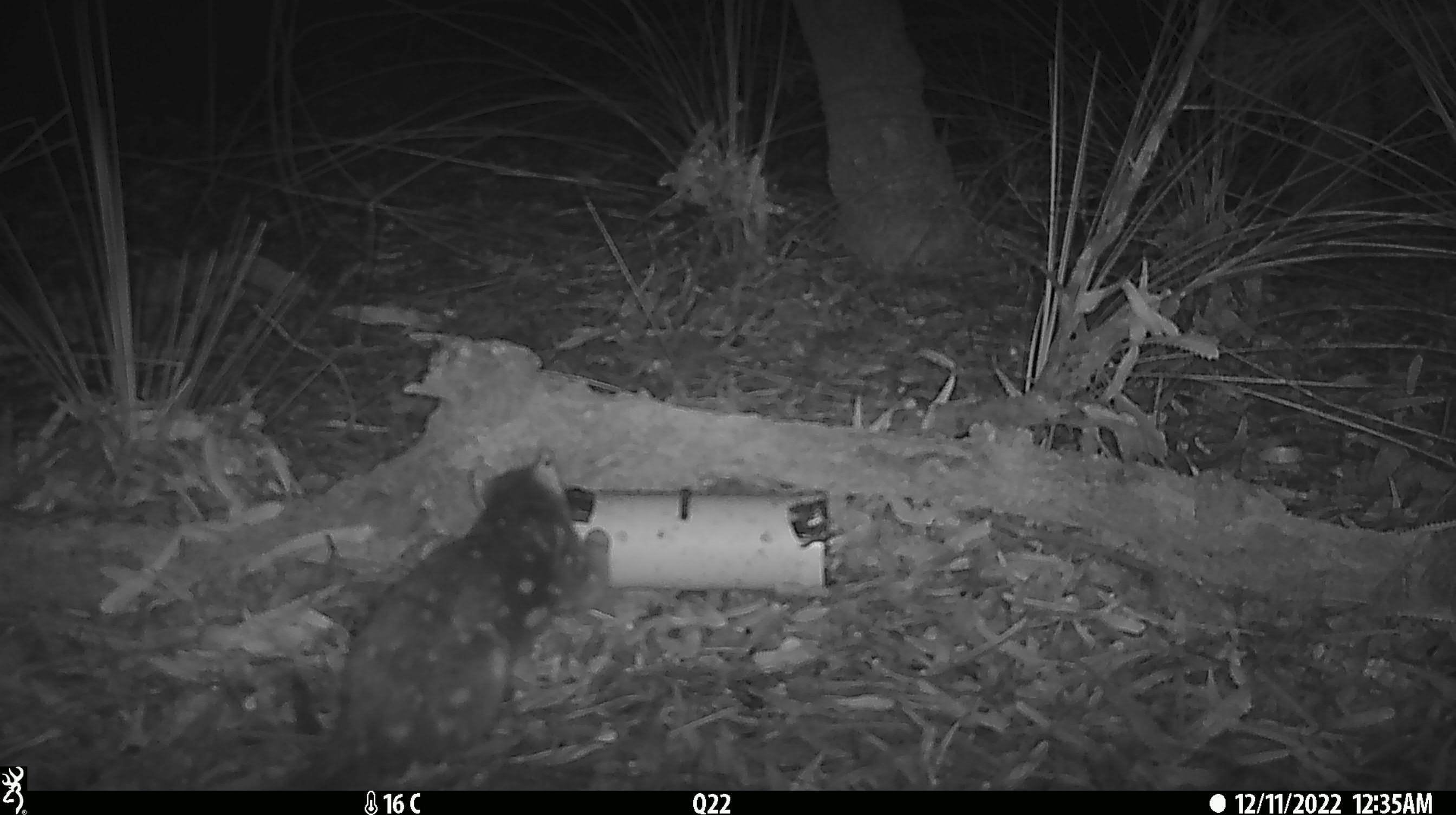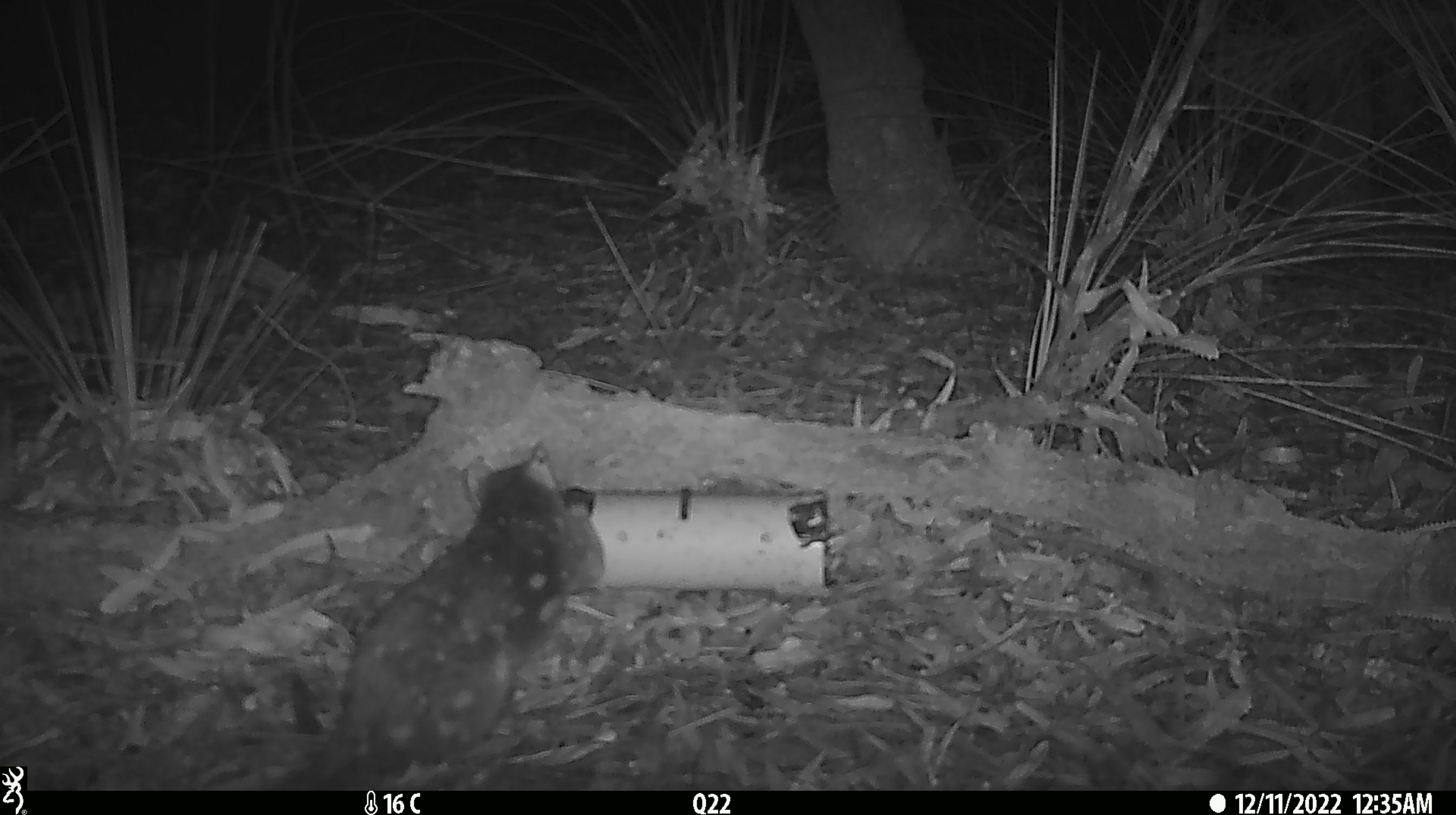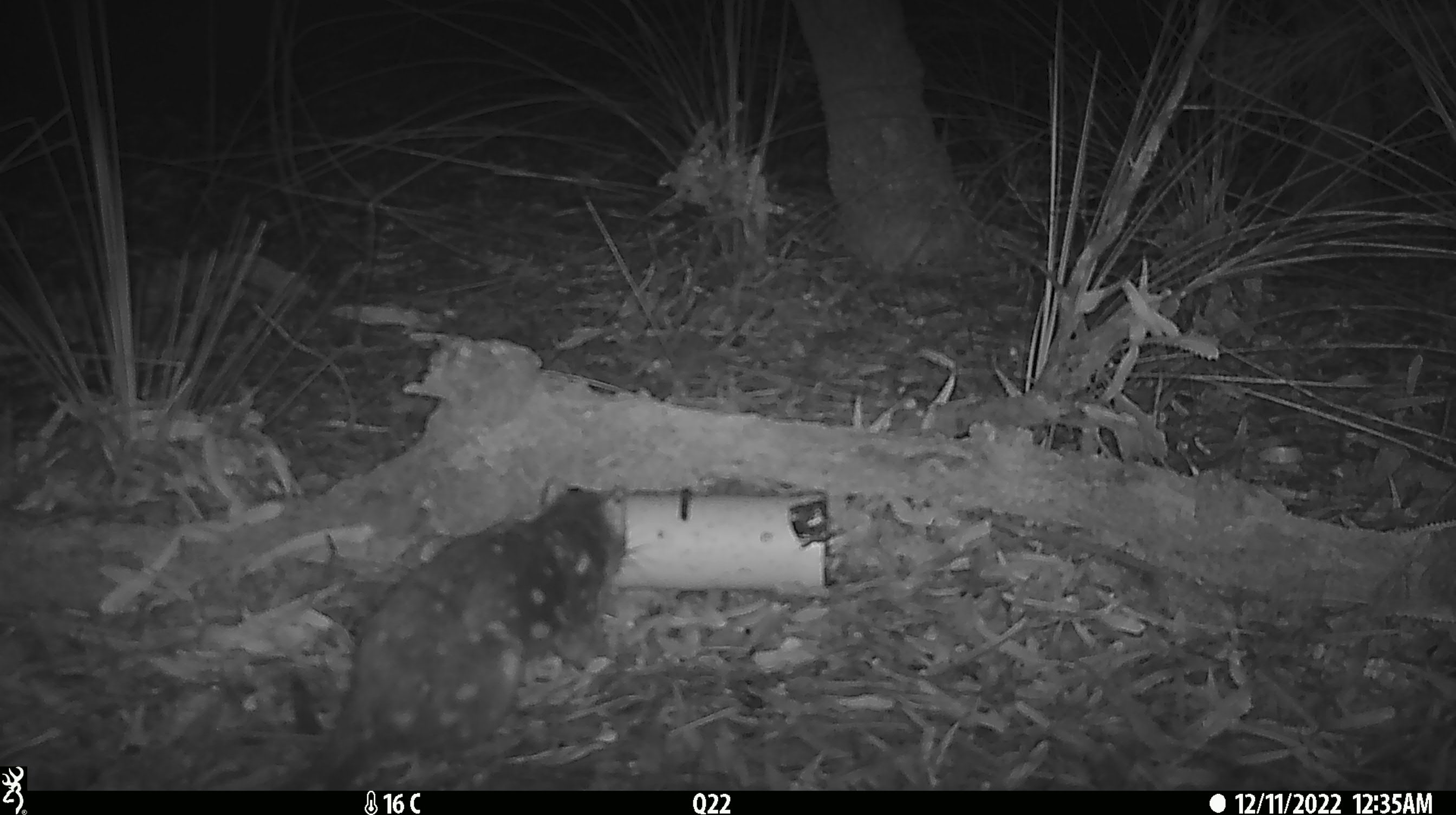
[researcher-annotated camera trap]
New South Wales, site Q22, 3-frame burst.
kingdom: Animalia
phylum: Chordata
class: Mammalia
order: Dasyuromorphia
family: Dasyuridae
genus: Dasyurus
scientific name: Dasyurus maculatus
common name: spotted-tailed quoll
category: quoll